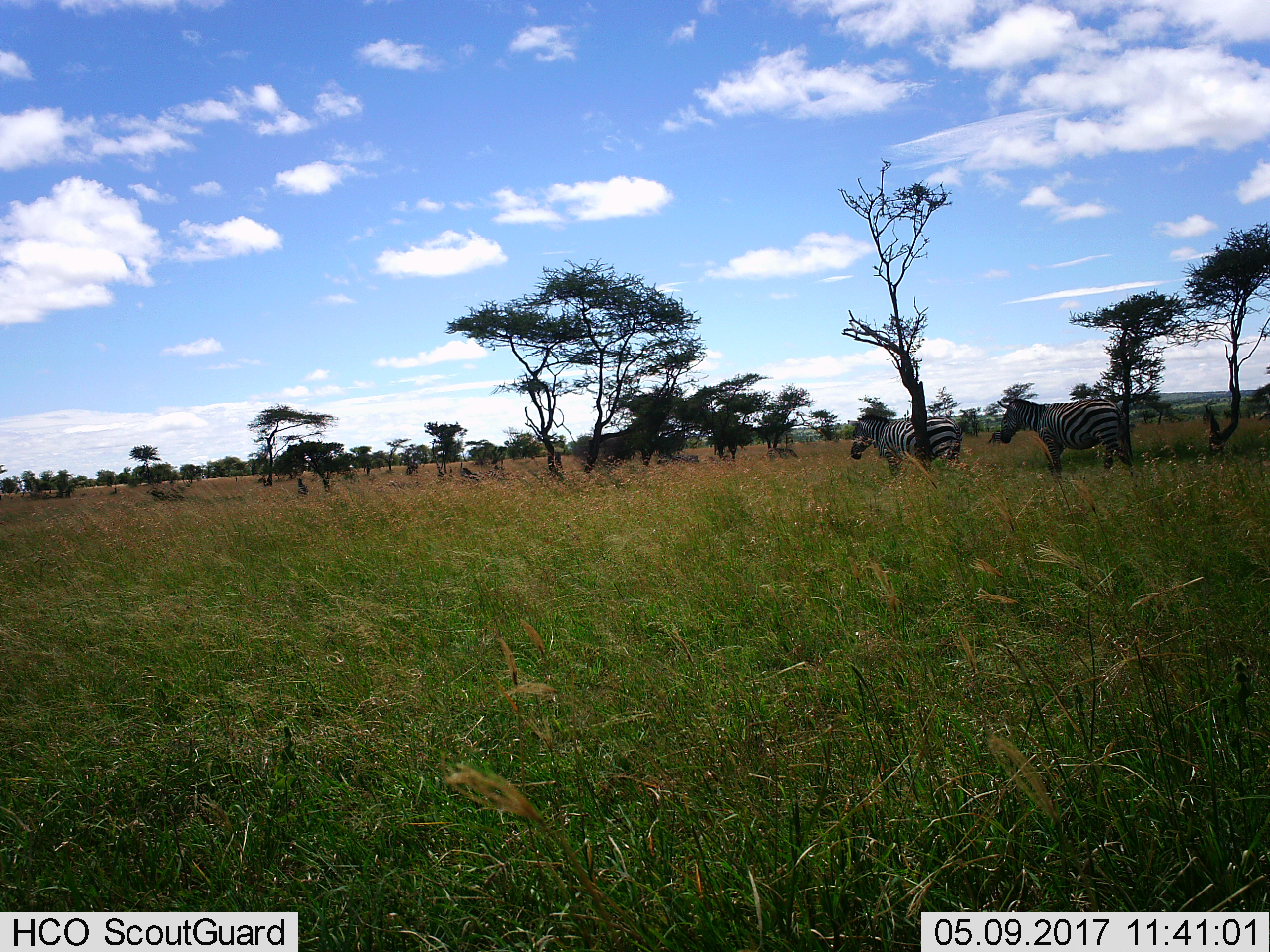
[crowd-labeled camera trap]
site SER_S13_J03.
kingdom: Animalia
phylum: Chordata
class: Mammalia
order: Perissodactyla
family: Equidae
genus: Equus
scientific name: Equus quagga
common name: plains zebra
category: zebraplains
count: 2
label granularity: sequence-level